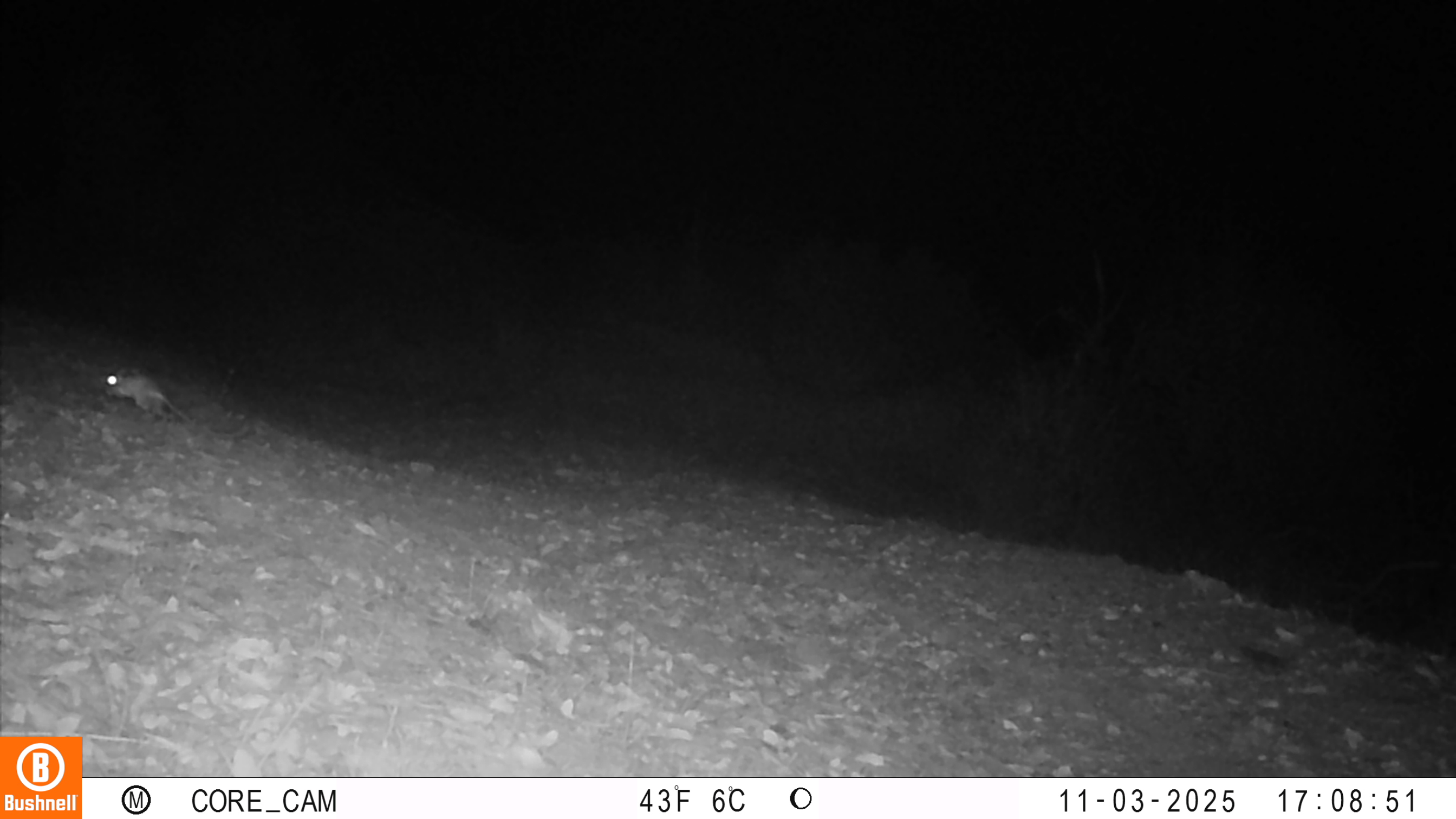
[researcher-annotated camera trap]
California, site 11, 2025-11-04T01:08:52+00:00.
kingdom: Animalia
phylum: Chordata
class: Mammalia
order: Rodentia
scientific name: Rodentia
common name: mouse or rat